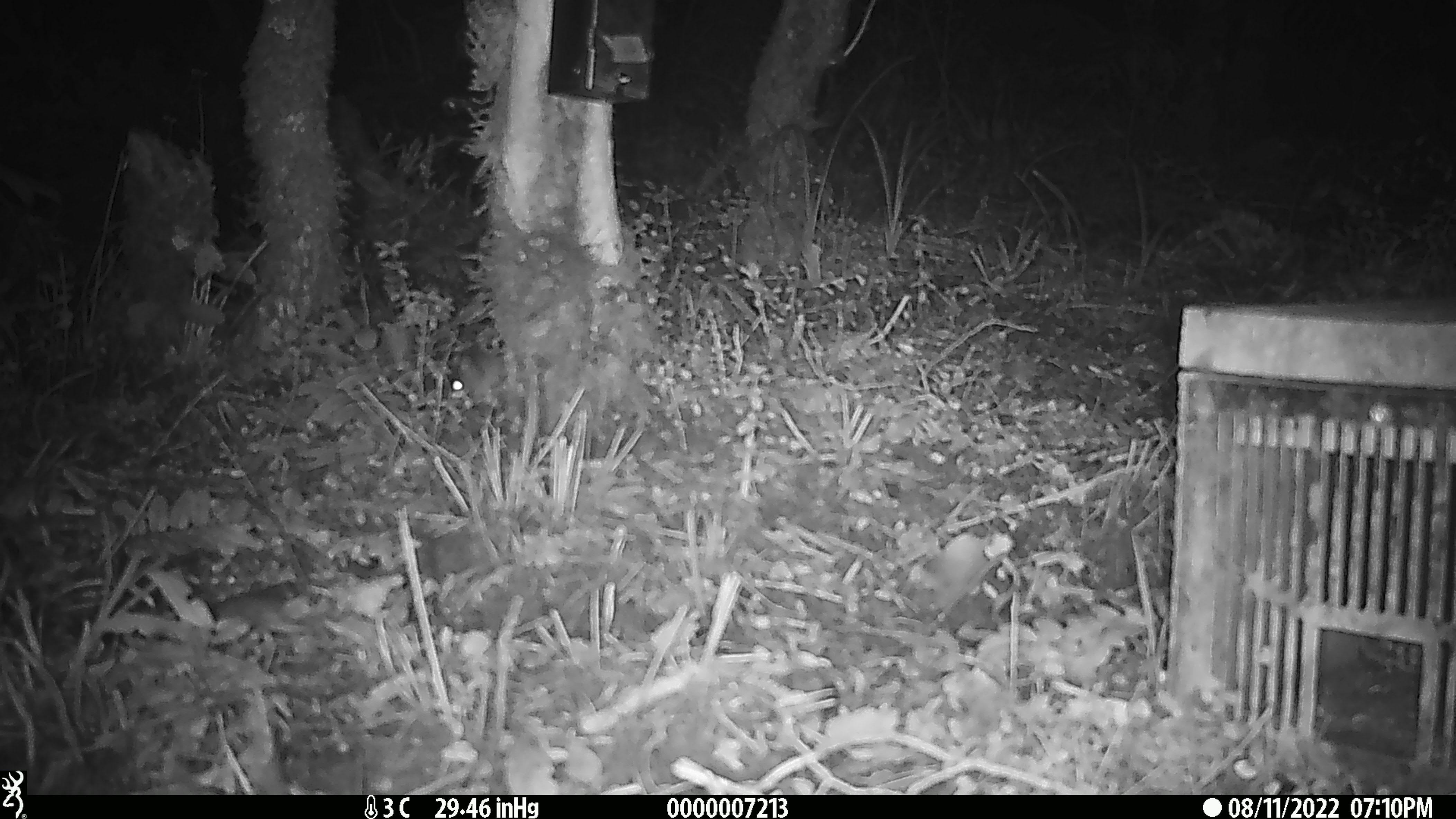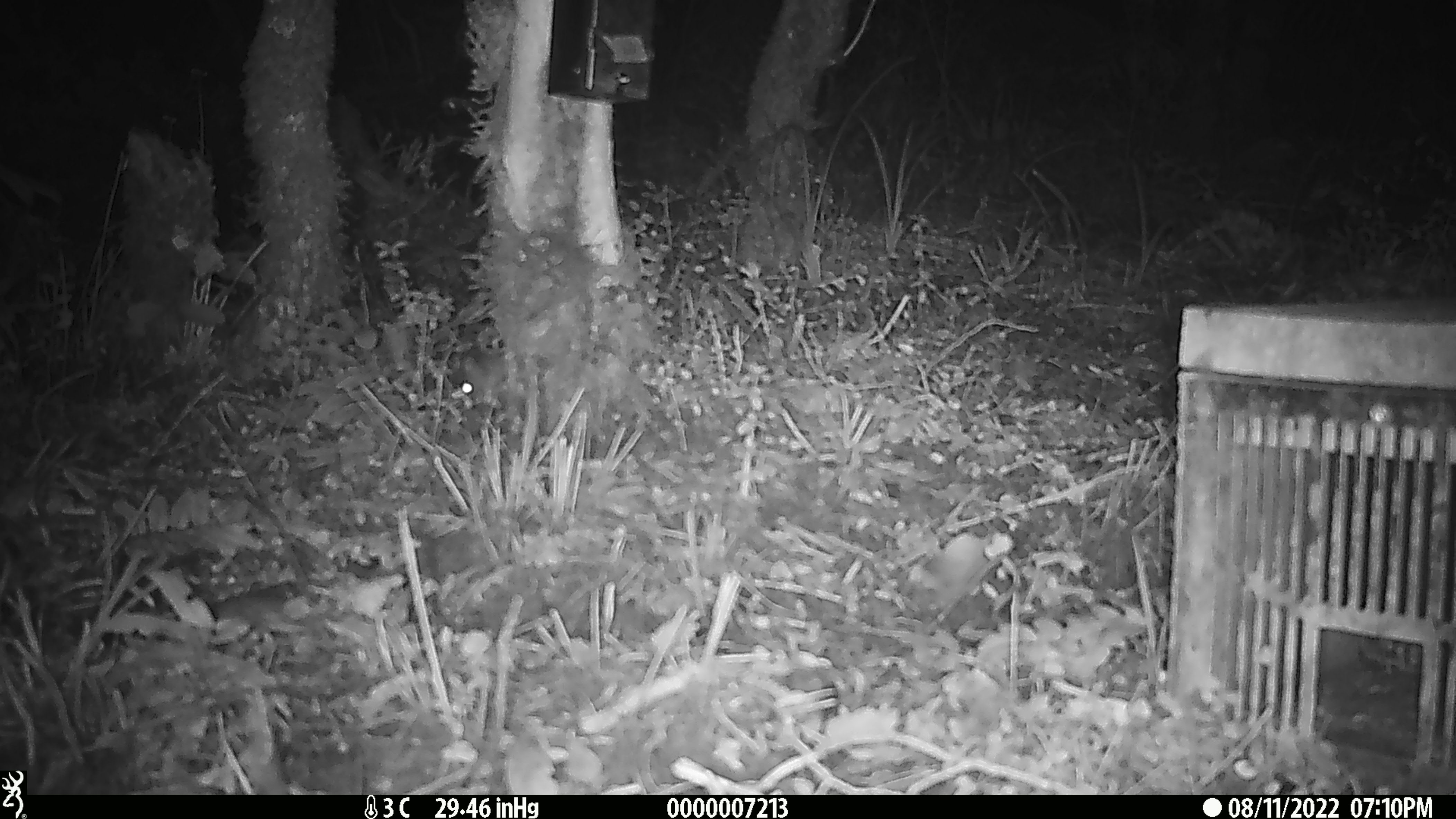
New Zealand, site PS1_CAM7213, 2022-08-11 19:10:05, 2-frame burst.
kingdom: Animalia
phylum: Chordata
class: Mammalia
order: Rodentia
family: Muridae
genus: Mus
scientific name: Mus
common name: mouse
Mouse (Mus).